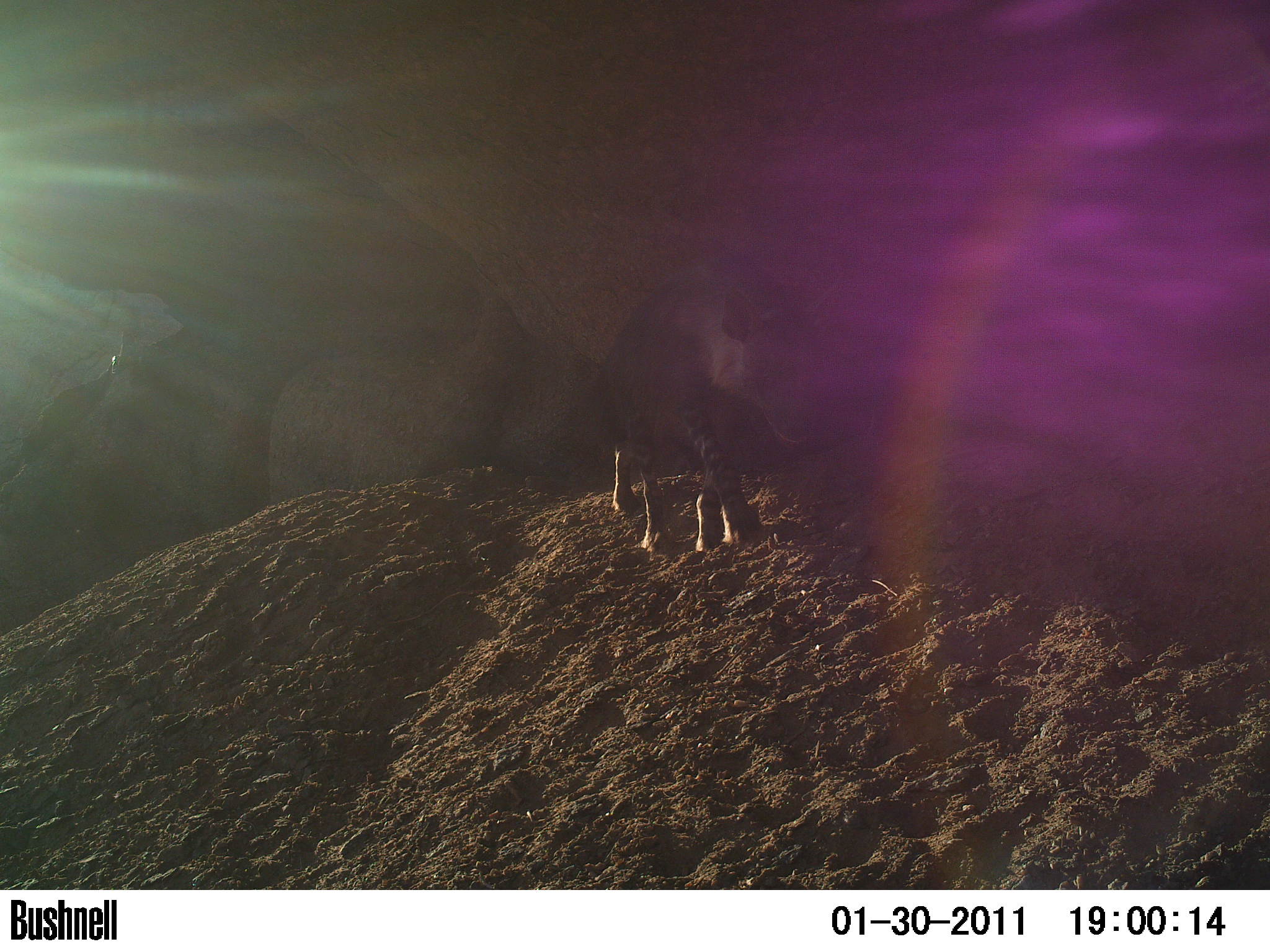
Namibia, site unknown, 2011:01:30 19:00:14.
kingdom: Animalia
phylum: Chordata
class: Mammalia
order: Carnivora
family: Hyaenidae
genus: Parahyaena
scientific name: Parahyaena brunnea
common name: brown hyena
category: hyaena brunnea